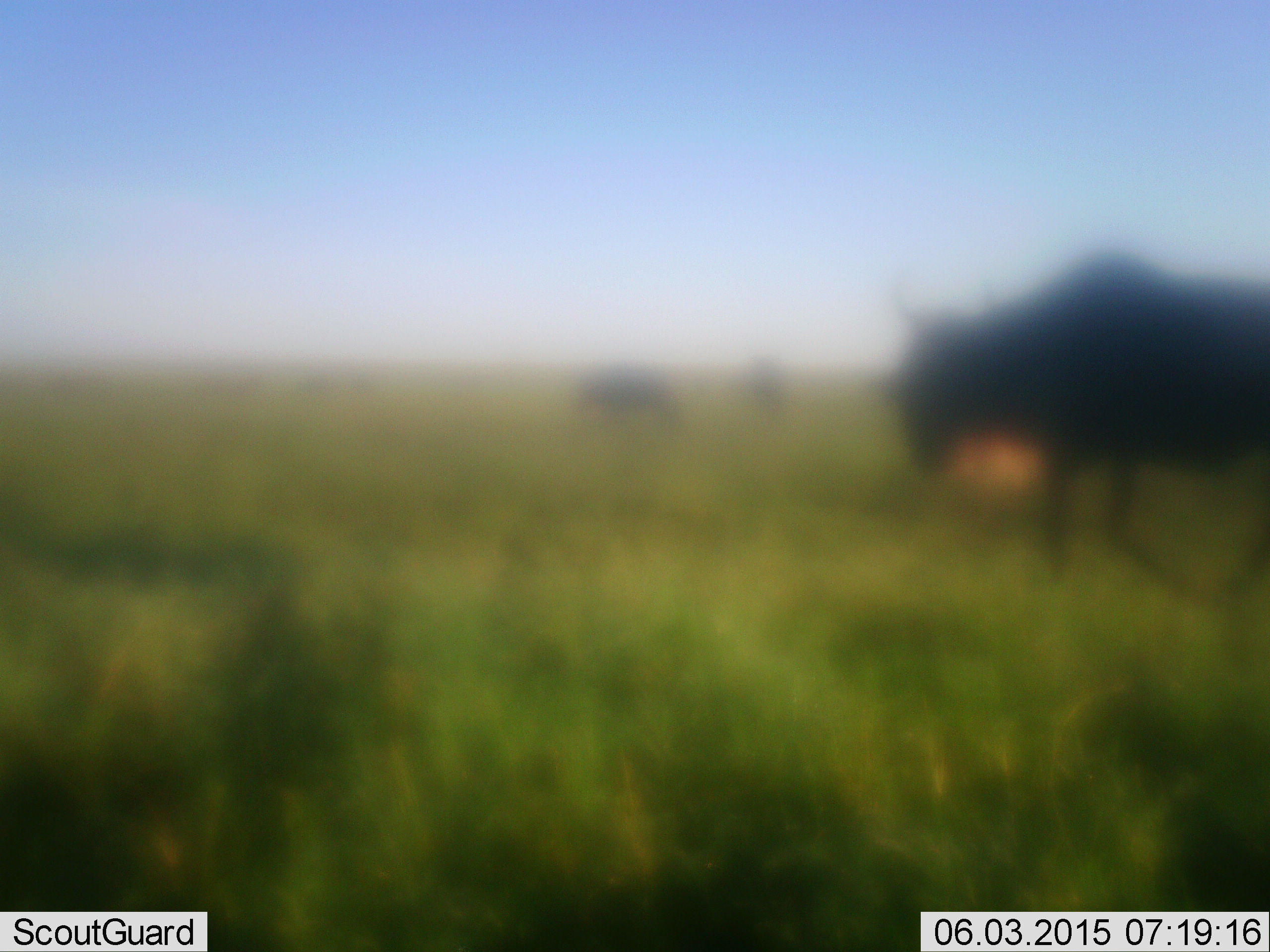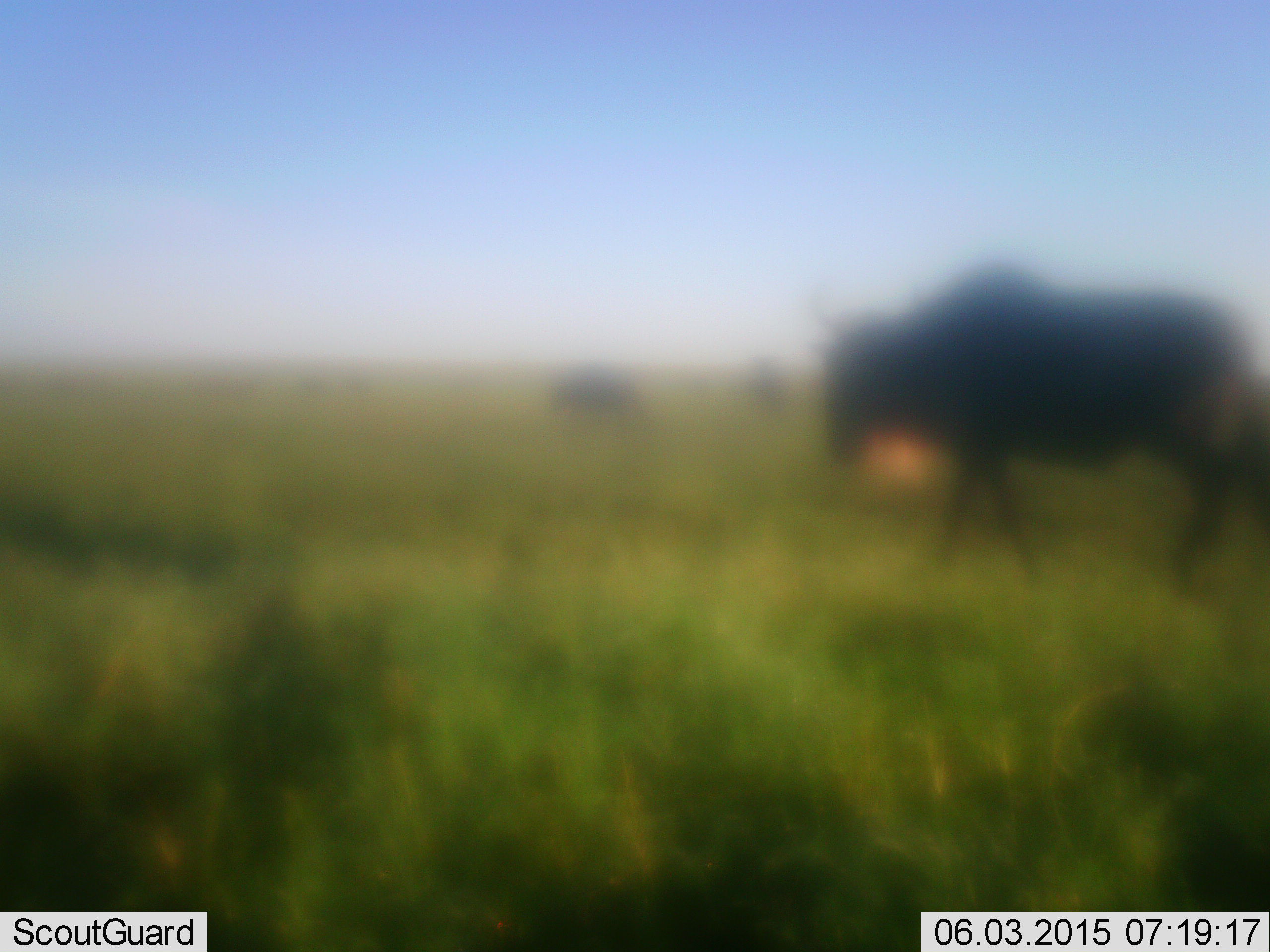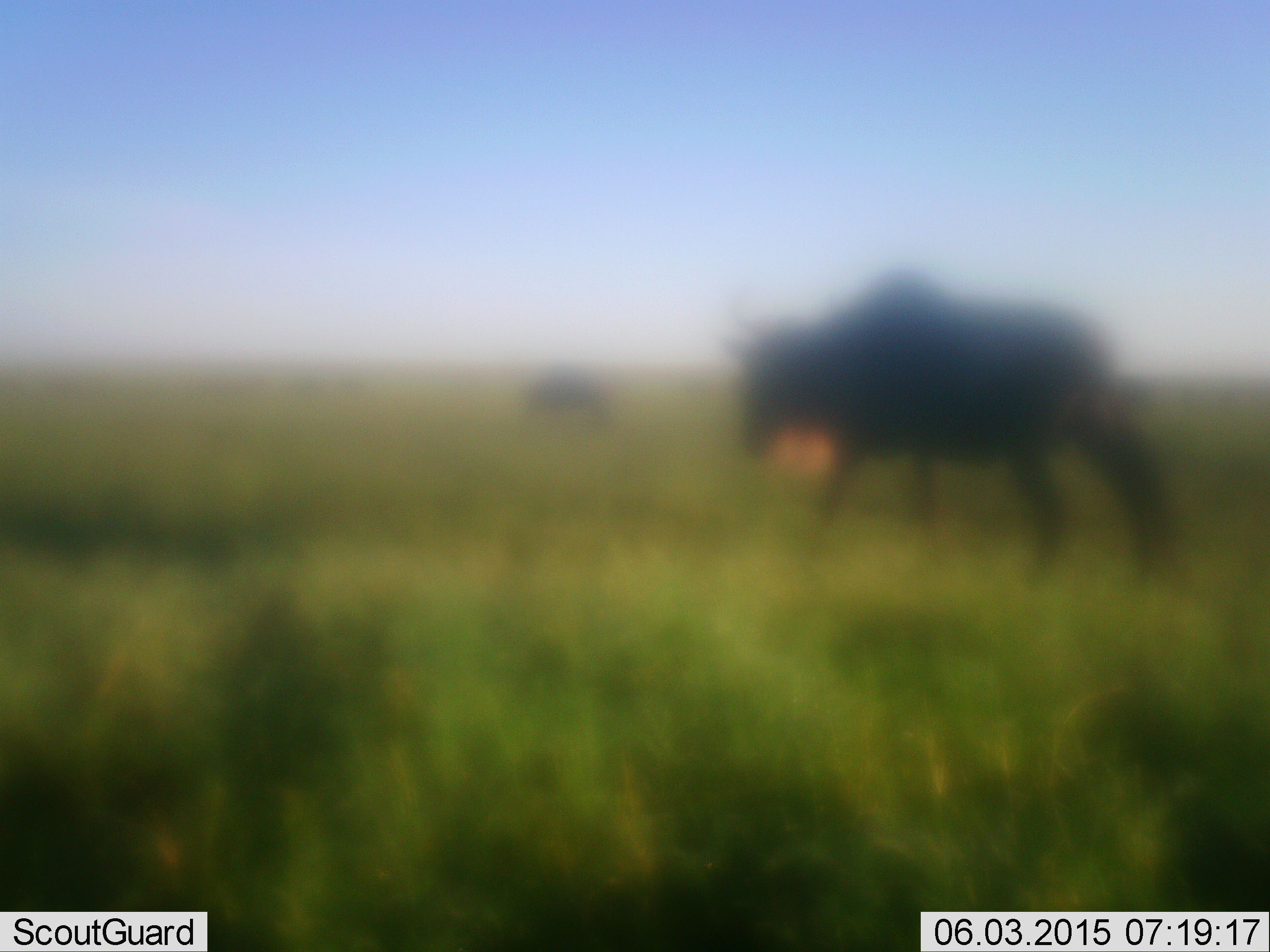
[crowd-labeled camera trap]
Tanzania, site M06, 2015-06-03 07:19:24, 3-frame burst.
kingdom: Animalia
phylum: Chordata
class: Mammalia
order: Artiodactyla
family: Bovidae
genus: Connochaetes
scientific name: Connochaetes taurinus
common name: blue wildebeest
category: wildebeest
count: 3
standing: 20%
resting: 0%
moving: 80%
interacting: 0%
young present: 0%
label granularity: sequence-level